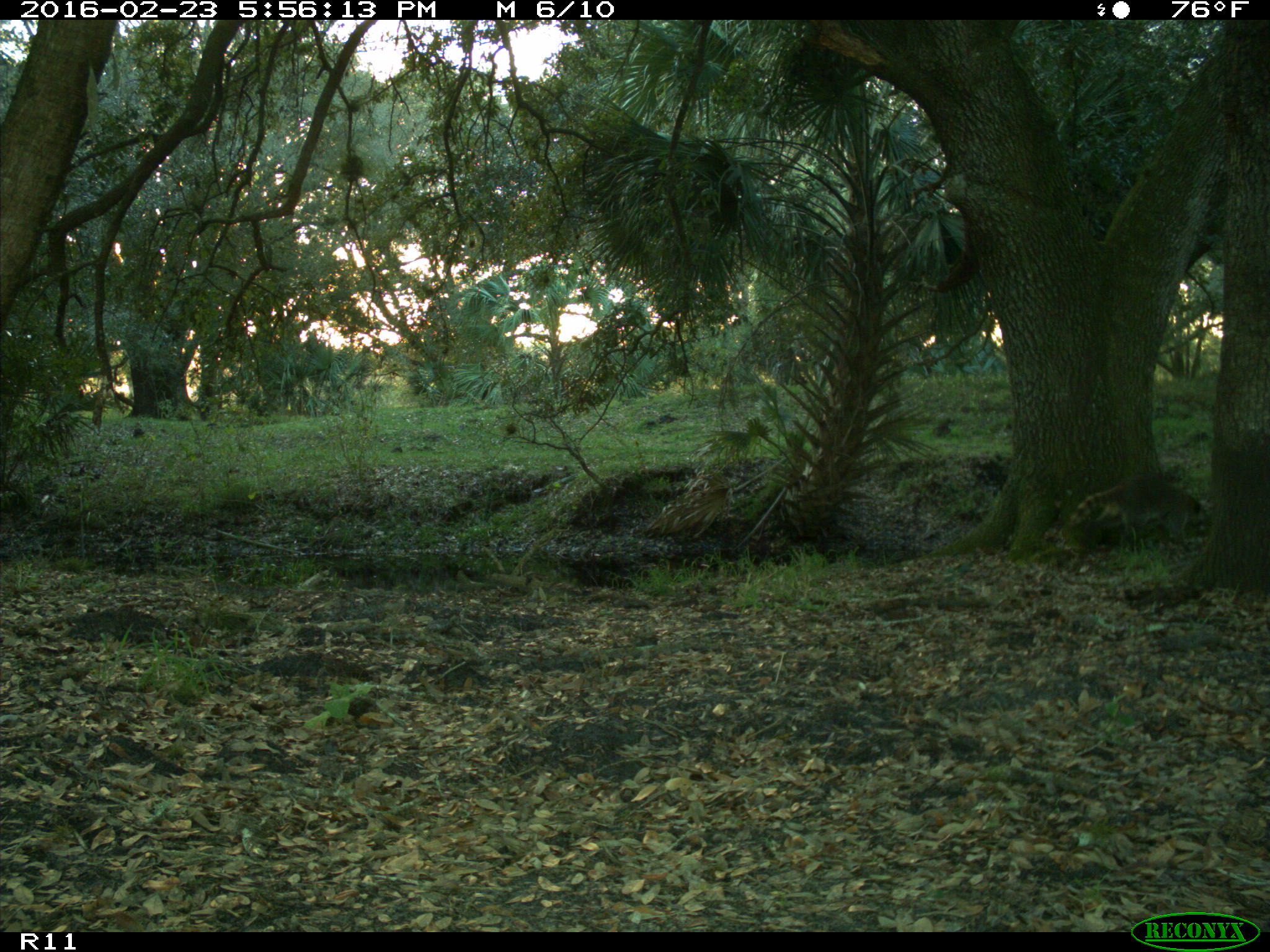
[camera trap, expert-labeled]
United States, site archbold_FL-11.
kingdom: Animalia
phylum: Chordata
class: Mammalia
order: Carnivora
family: Procyonidae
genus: Procyon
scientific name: Procyon lotor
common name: common raccoon